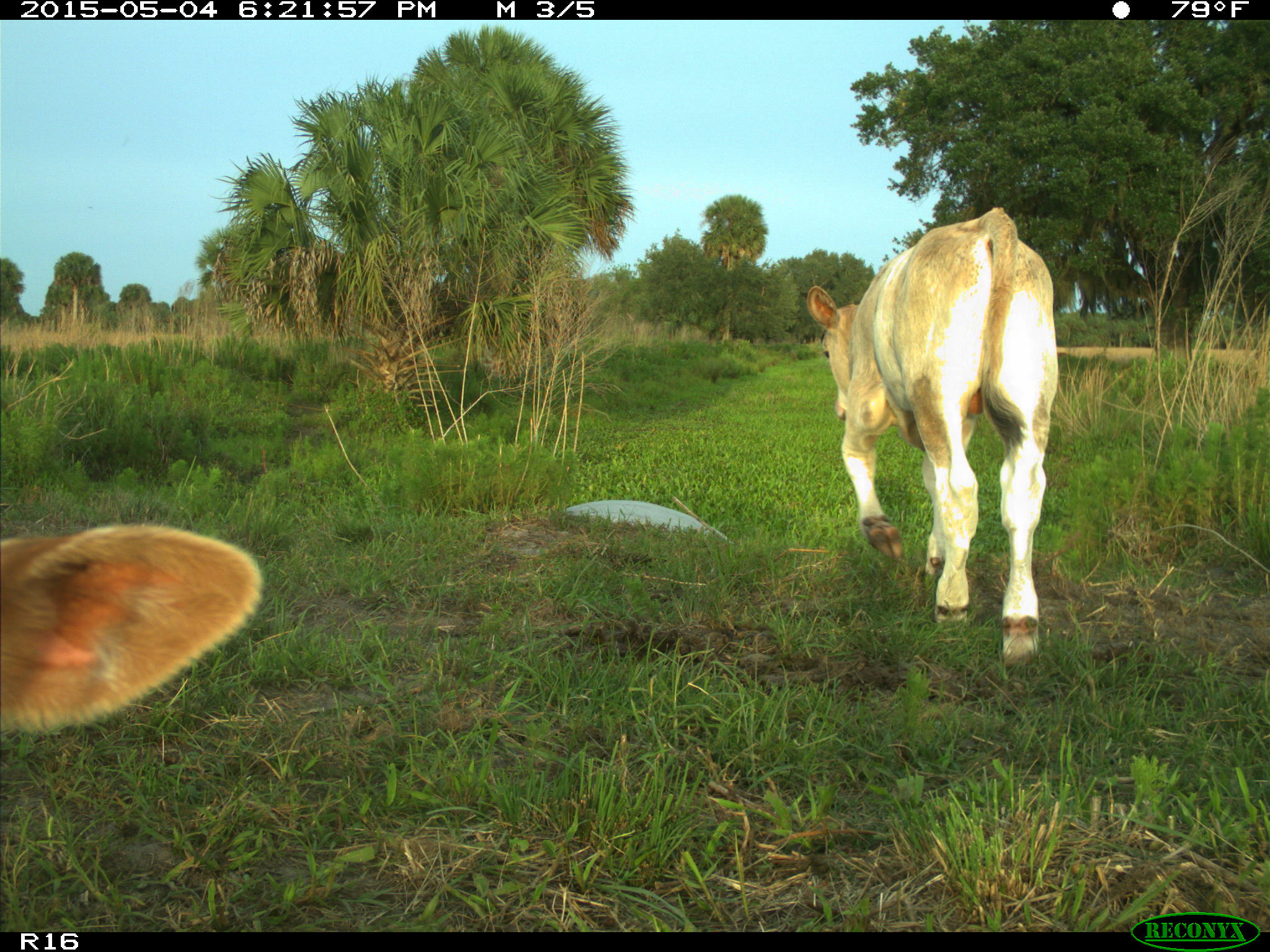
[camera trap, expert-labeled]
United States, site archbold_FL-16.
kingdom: Animalia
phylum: Chordata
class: Mammalia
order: Artiodactyla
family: Bovidae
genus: Bos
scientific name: Bos taurus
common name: domestic cow